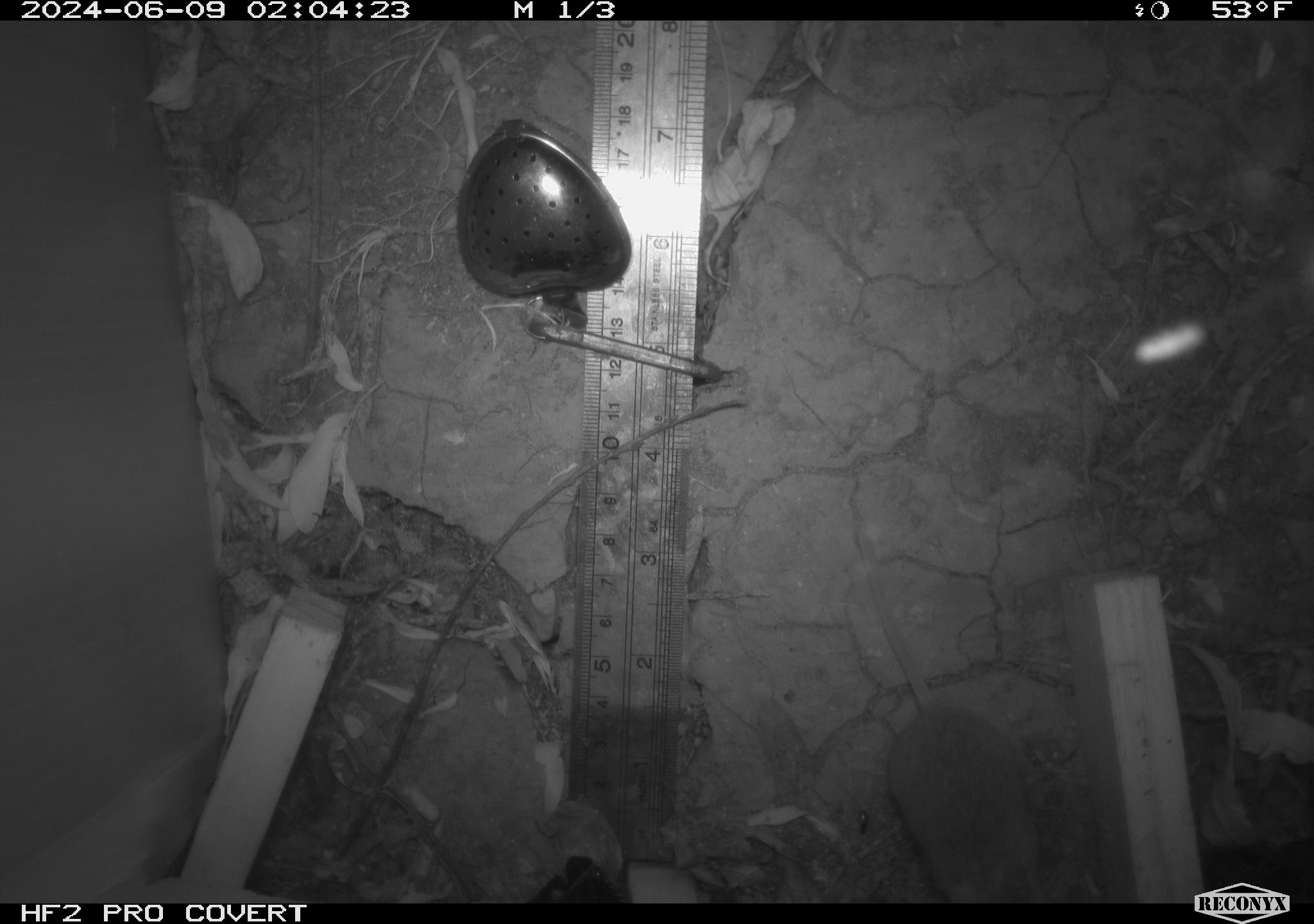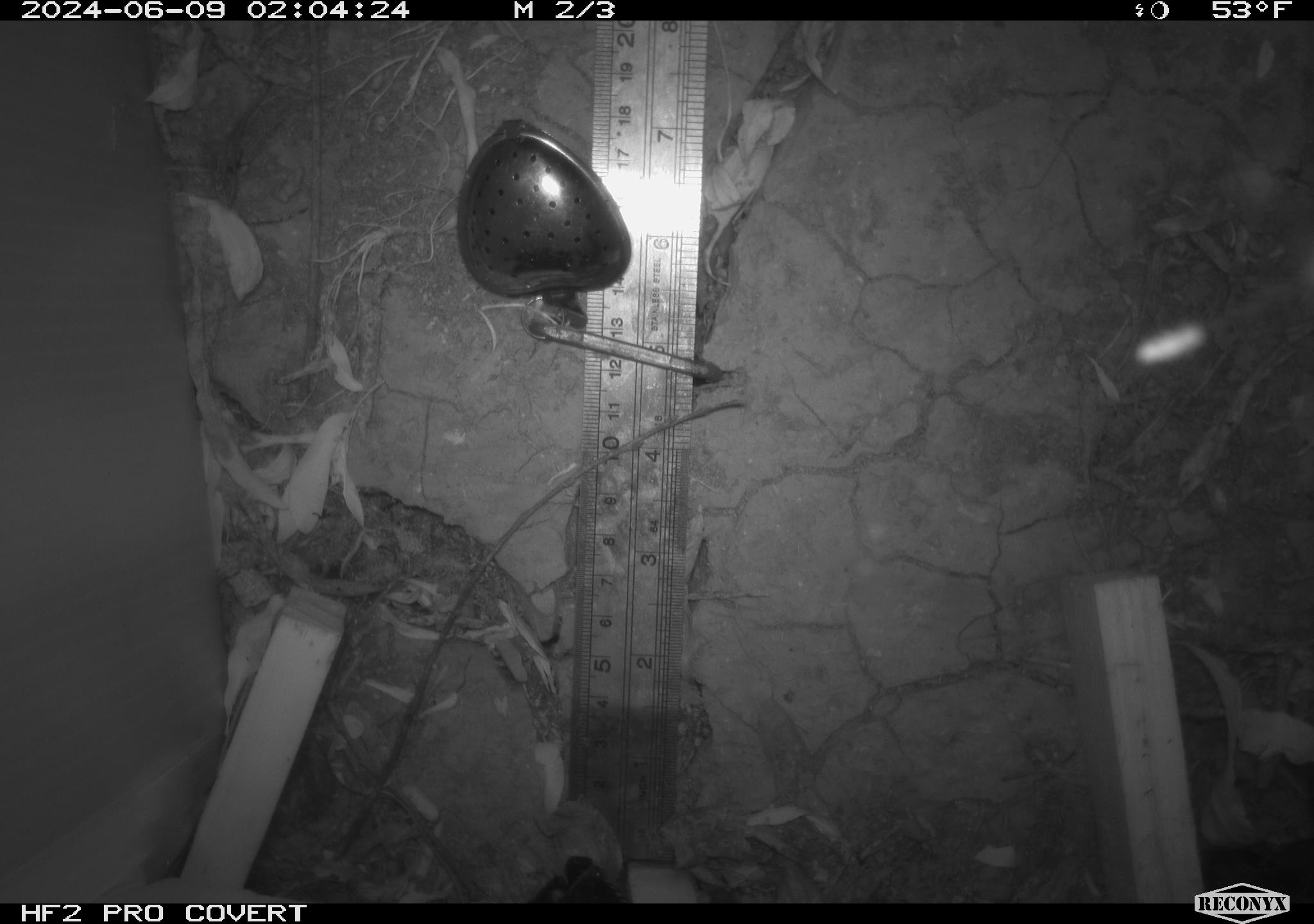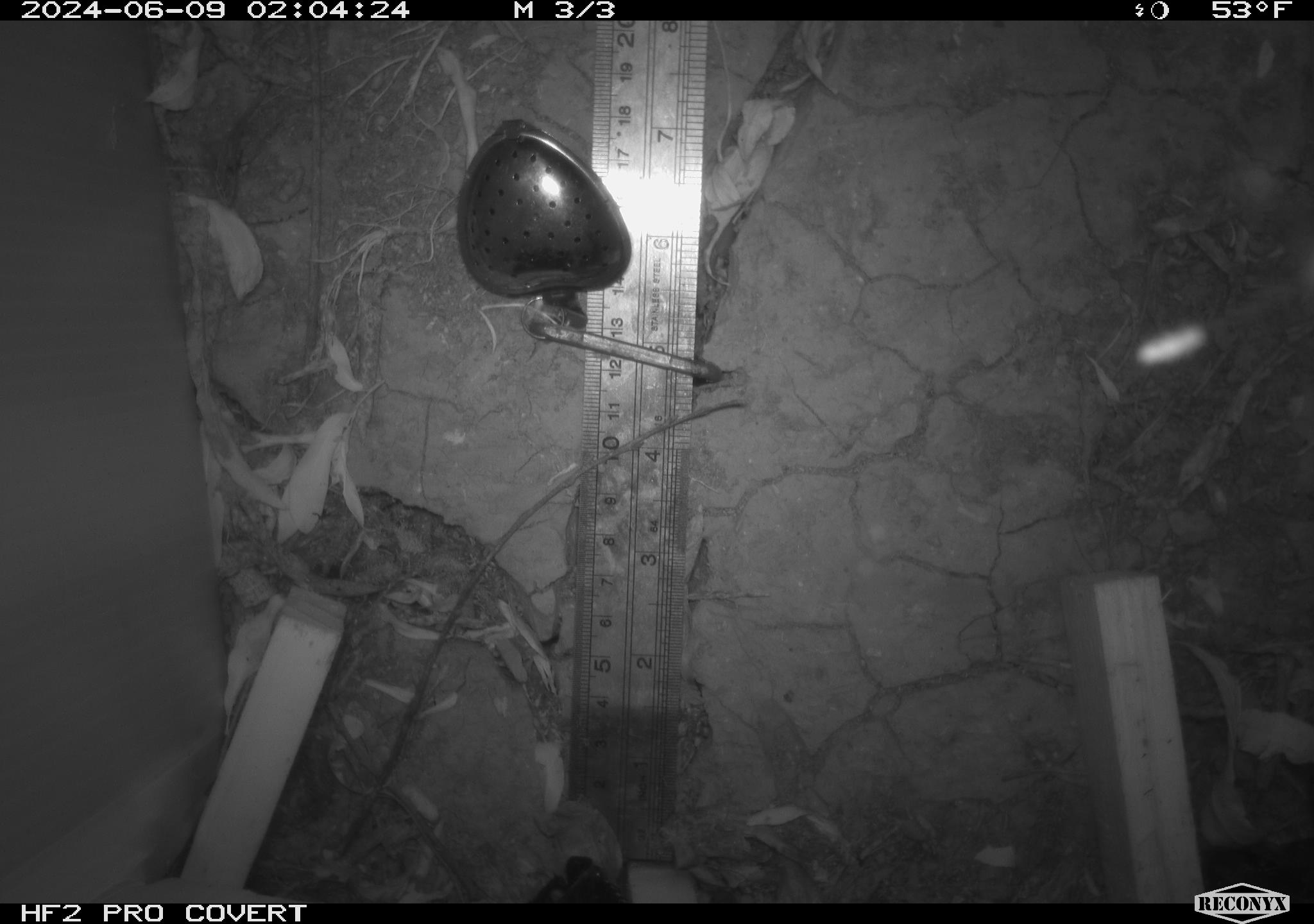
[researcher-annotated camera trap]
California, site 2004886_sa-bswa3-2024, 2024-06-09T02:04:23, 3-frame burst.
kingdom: Animalia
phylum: Chordata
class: Mammalia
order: Rodentia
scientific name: Rodentia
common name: mouse species